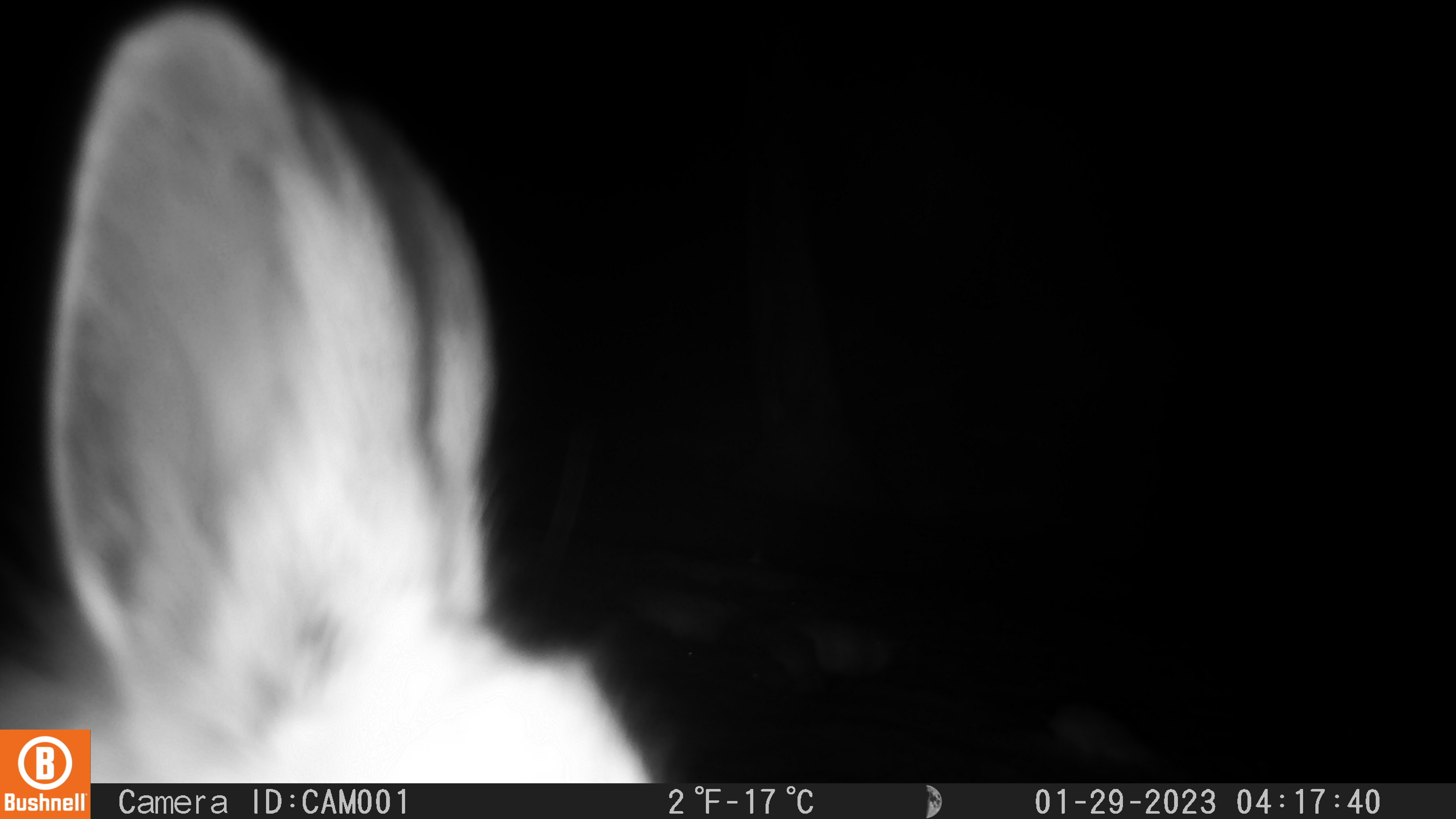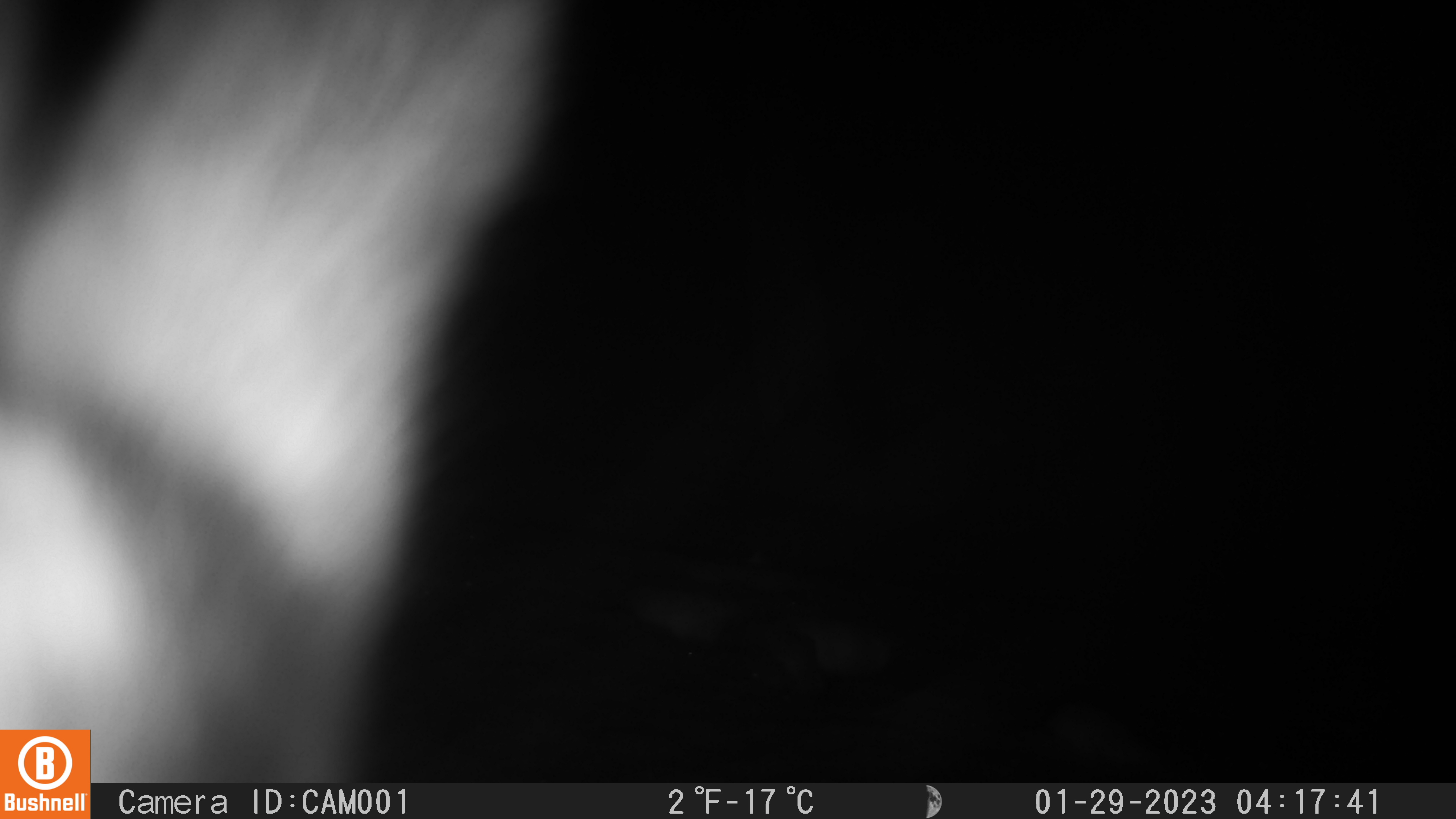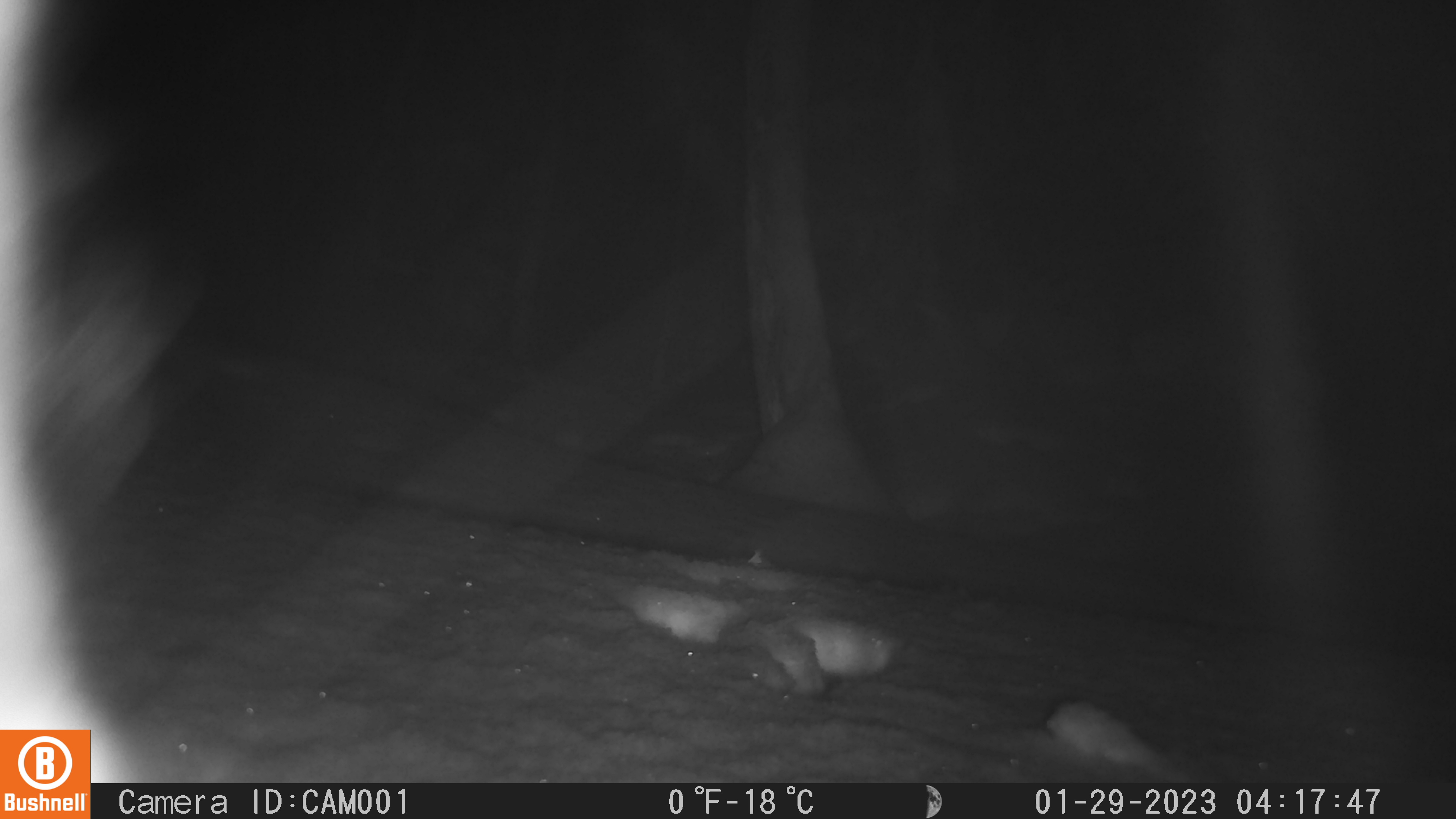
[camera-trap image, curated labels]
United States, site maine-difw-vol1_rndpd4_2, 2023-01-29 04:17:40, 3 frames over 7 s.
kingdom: Animalia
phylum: Chordata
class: Mammalia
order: Lagomorpha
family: Leporidae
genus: Lepus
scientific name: Lepus americanus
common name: snowshoe hare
Snowshoe hare (Lepus americanus).